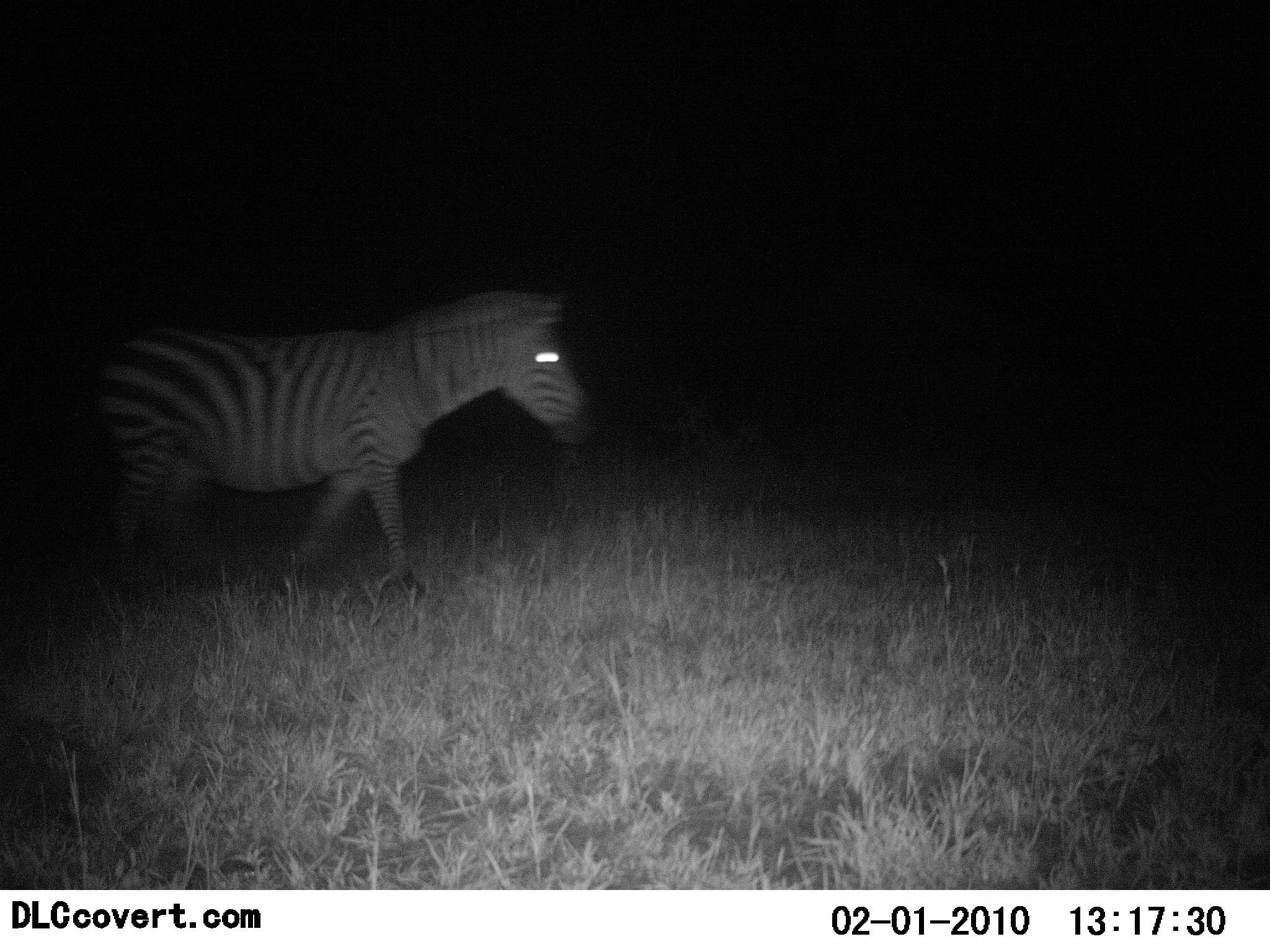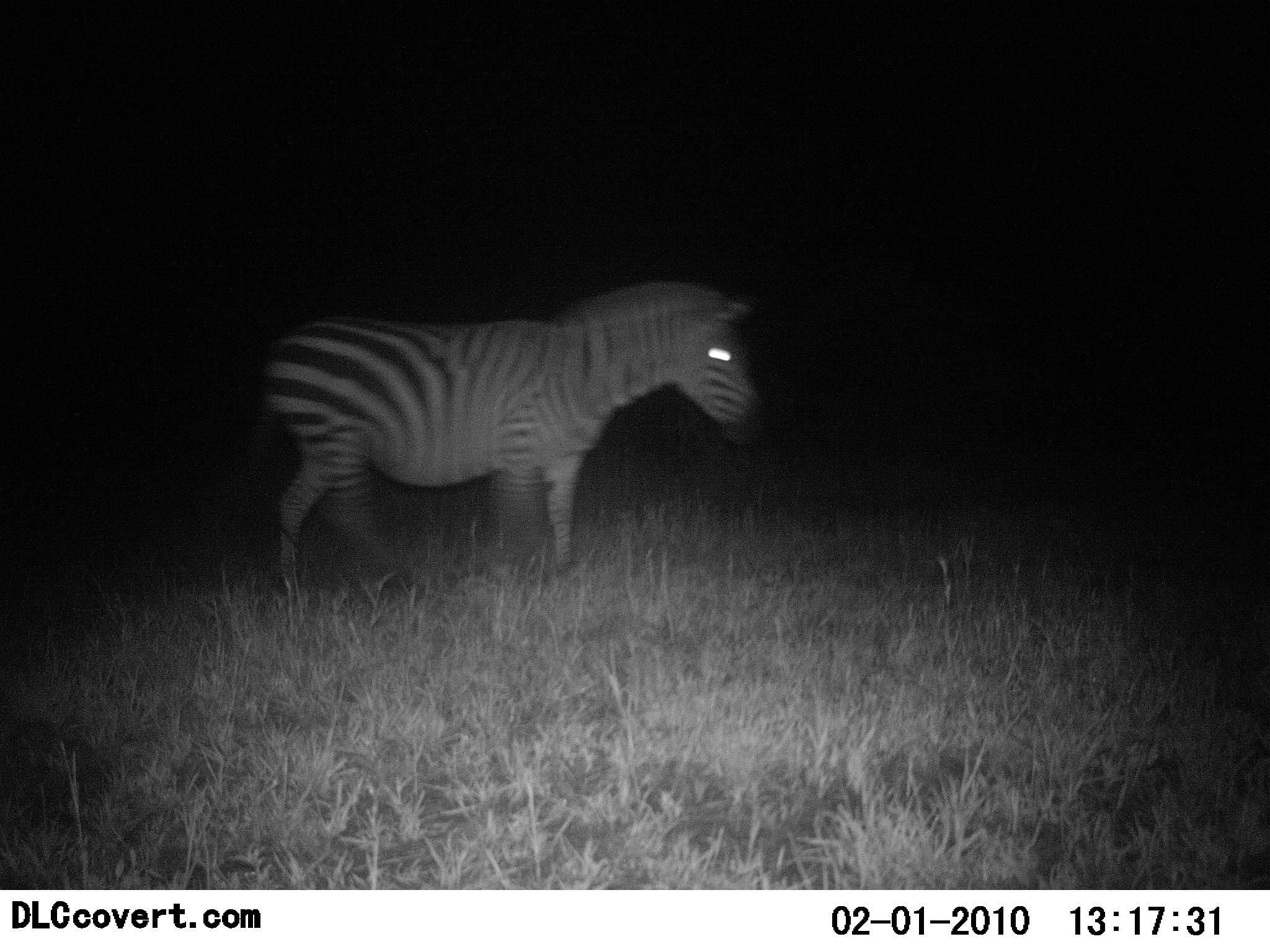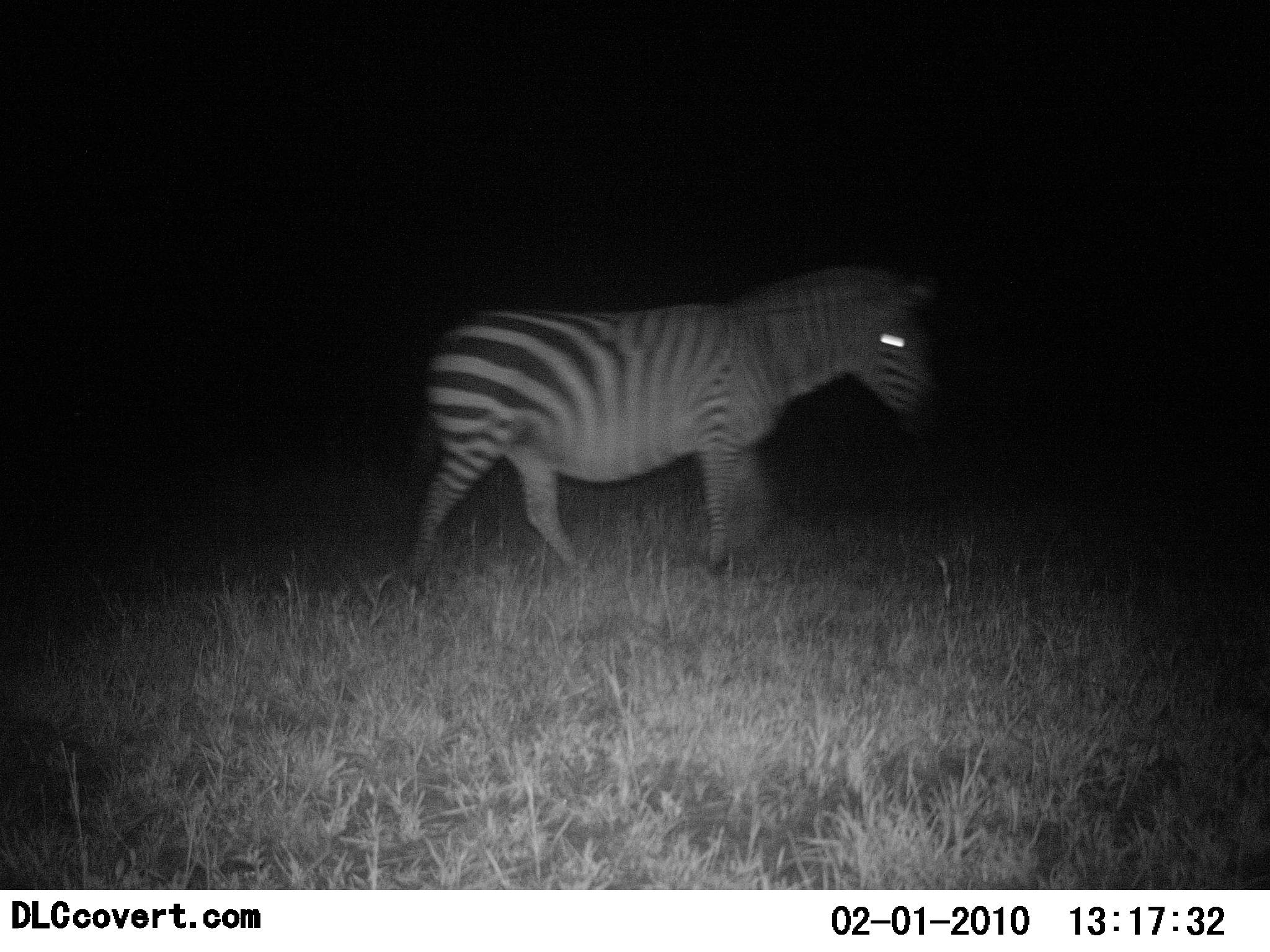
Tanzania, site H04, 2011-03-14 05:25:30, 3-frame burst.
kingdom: Animalia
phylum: Chordata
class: Mammalia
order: Perissodactyla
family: Equidae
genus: Equus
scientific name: Equus quagga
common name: plains zebra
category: zebra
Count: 1.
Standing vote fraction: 0%.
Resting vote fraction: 0%.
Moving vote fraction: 100%.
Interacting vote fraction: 0%.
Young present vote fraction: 0%.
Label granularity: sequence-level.